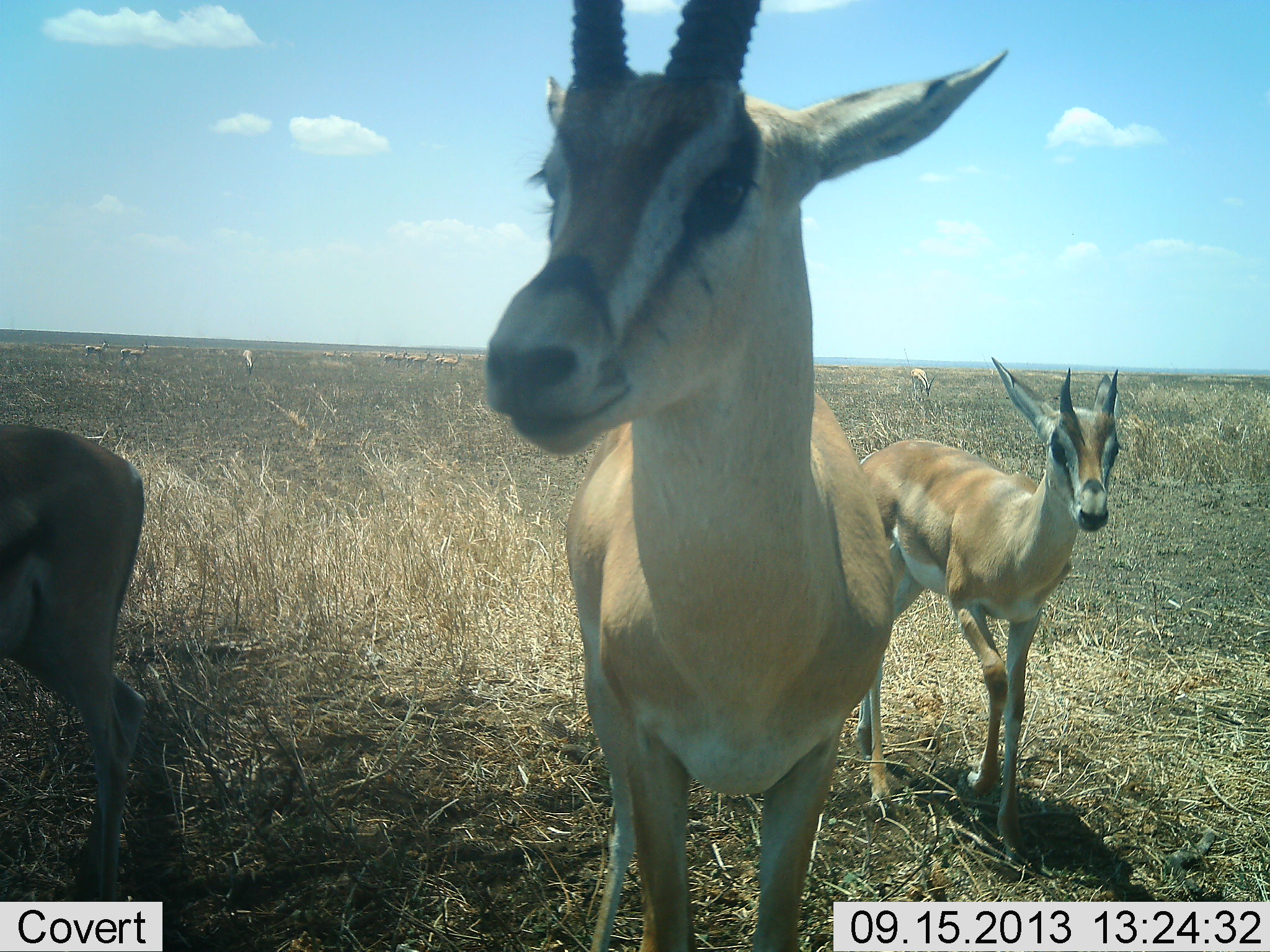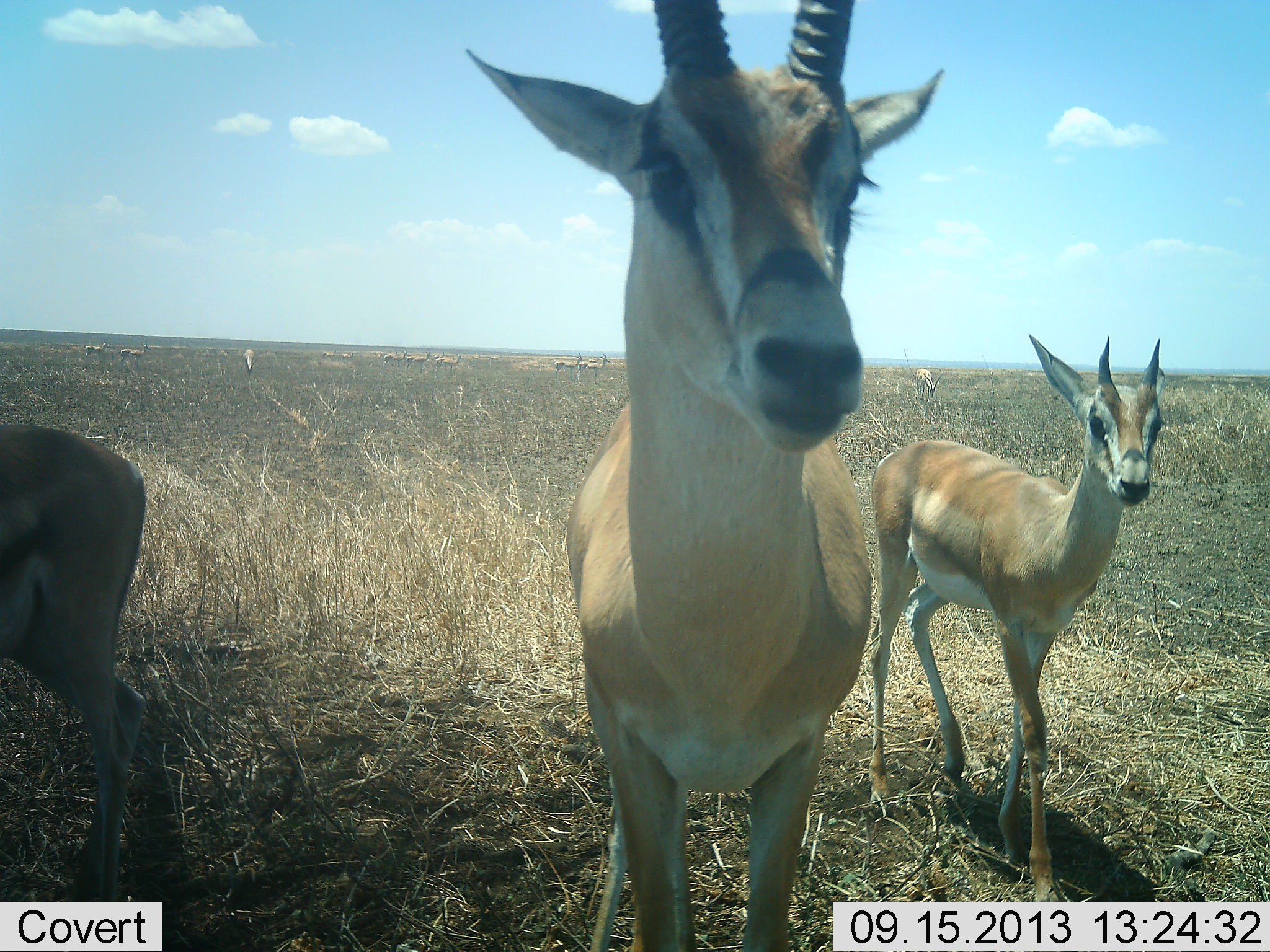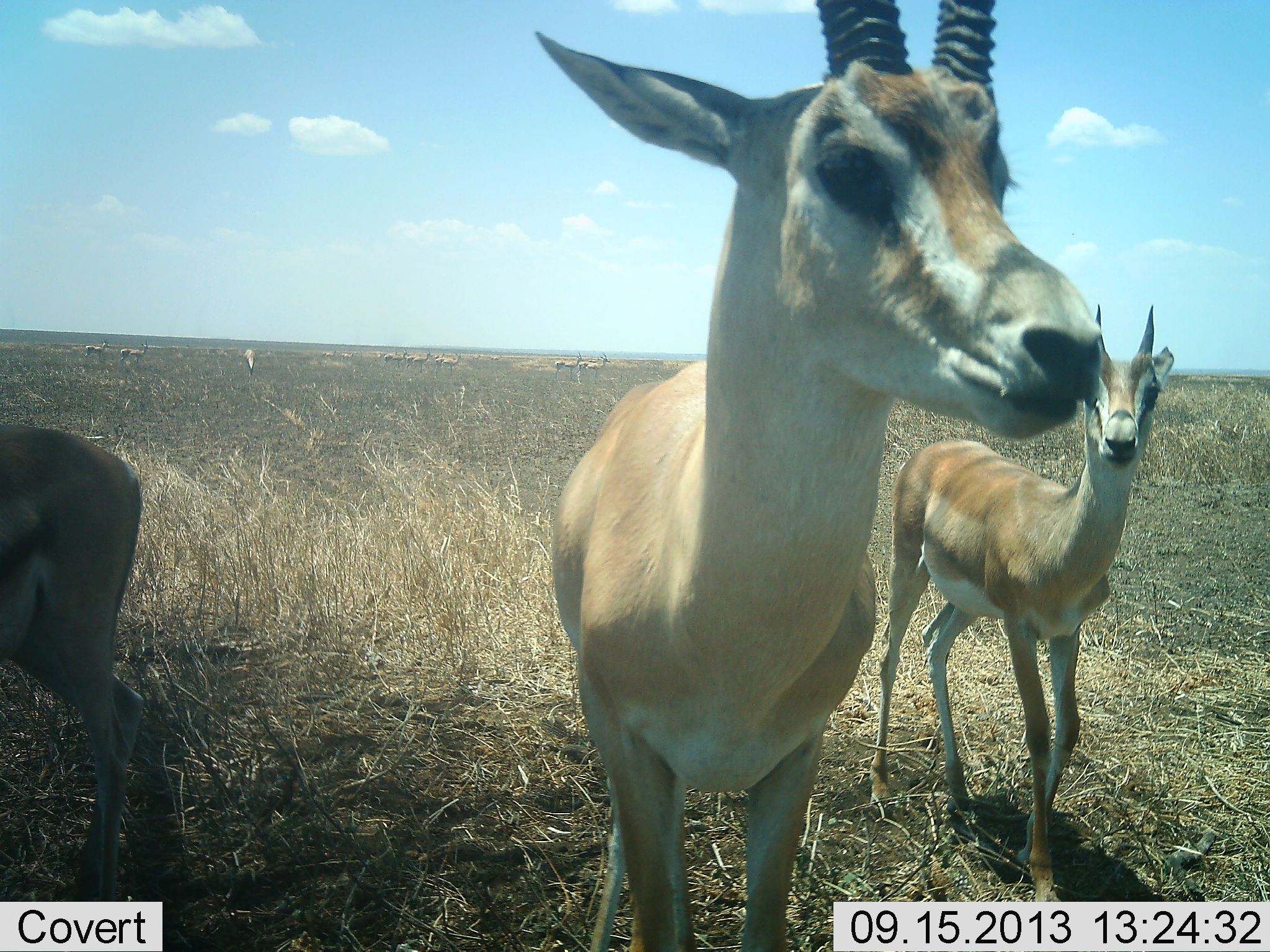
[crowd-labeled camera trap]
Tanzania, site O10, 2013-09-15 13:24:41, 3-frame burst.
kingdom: Animalia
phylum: Chordata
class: Mammalia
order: Artiodactyla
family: Bovidae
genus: Nanger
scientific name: Nanger granti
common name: grant's gazelle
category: gazellegrants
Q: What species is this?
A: Gazellegrants (grant's gazelle) (Nanger granti).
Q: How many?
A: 5.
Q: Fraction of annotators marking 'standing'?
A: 91%.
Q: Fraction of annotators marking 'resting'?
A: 0%.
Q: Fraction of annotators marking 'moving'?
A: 18%.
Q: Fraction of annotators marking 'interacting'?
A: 9%.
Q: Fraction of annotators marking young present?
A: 27%.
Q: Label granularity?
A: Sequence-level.